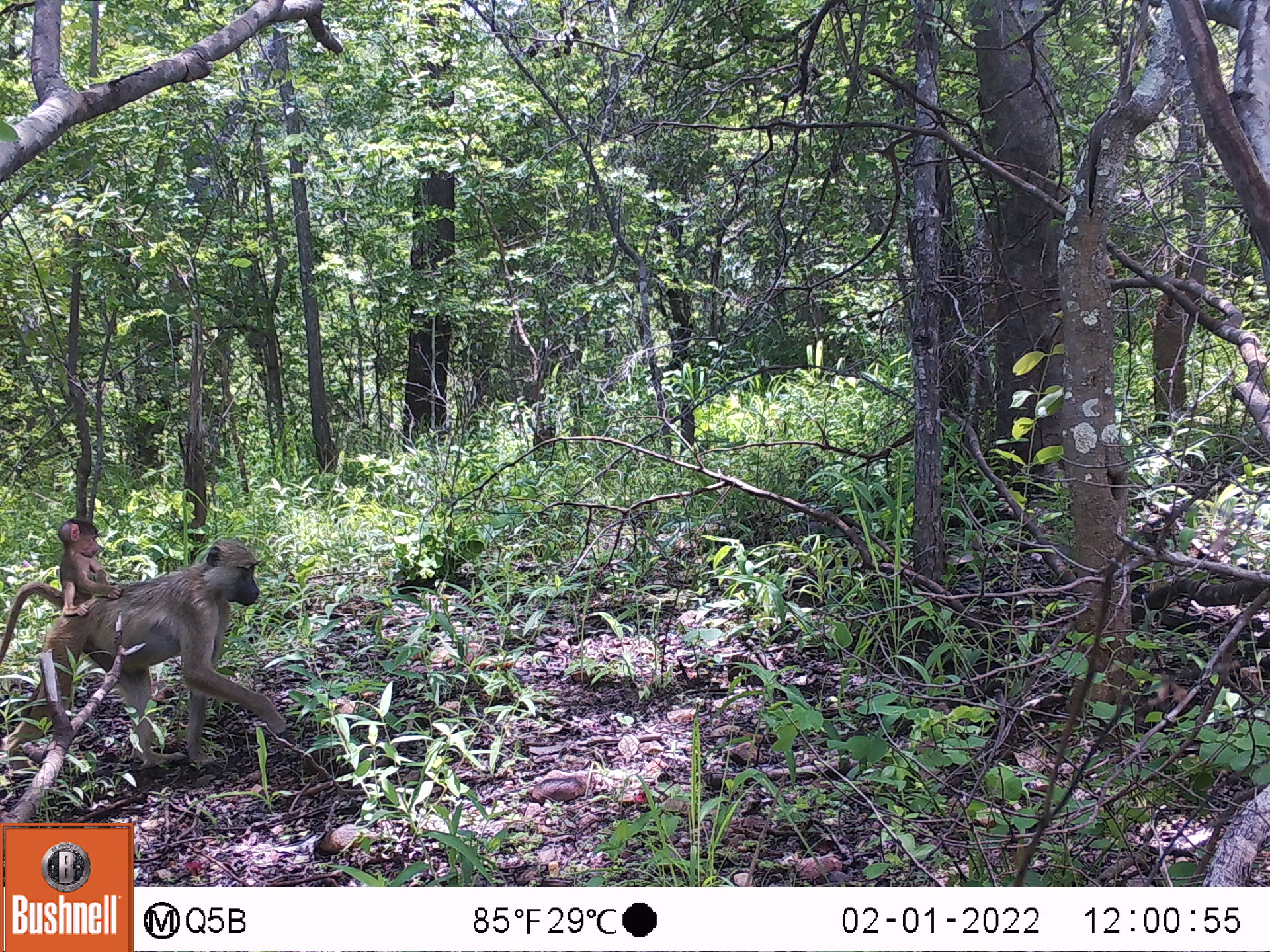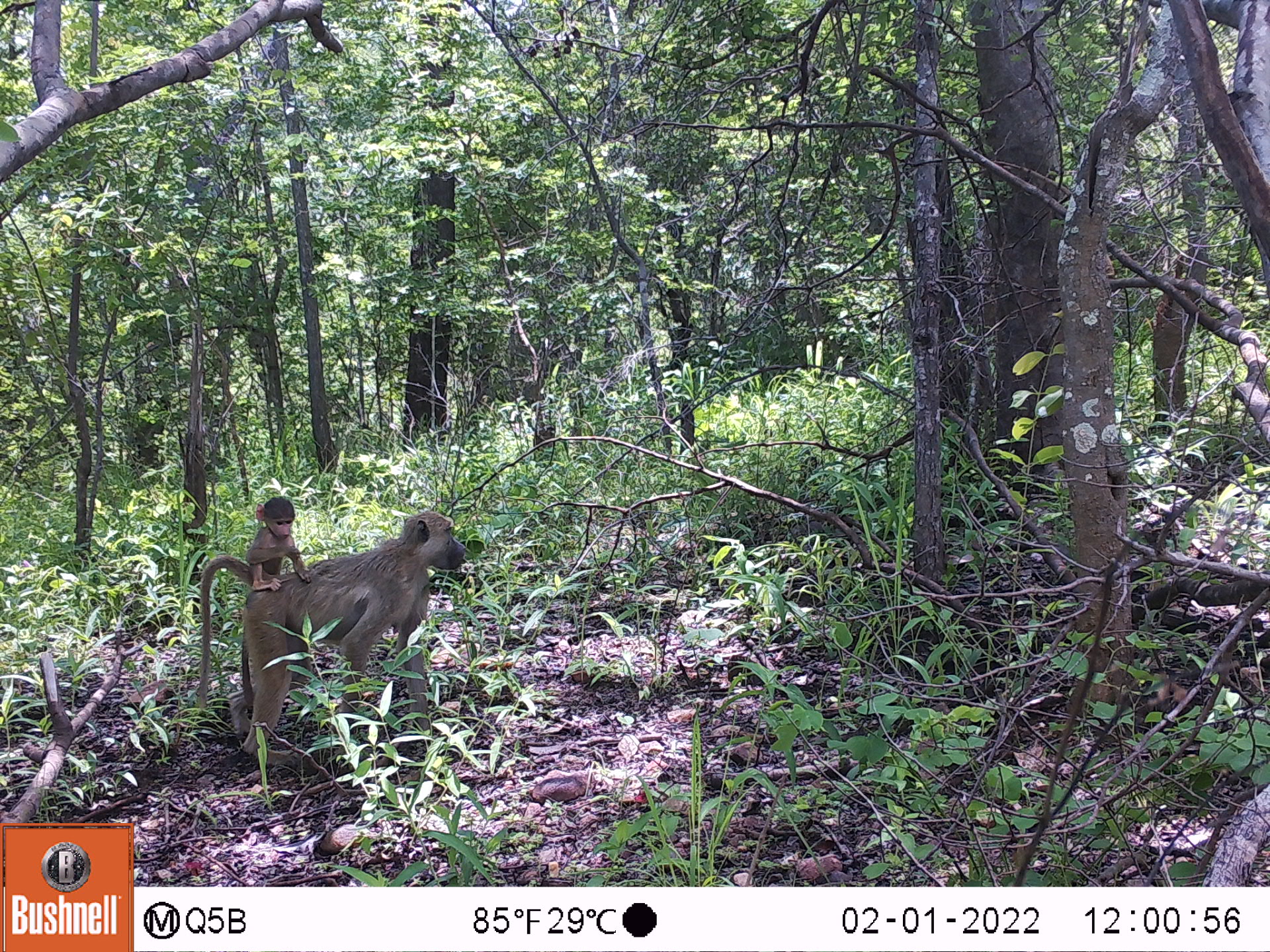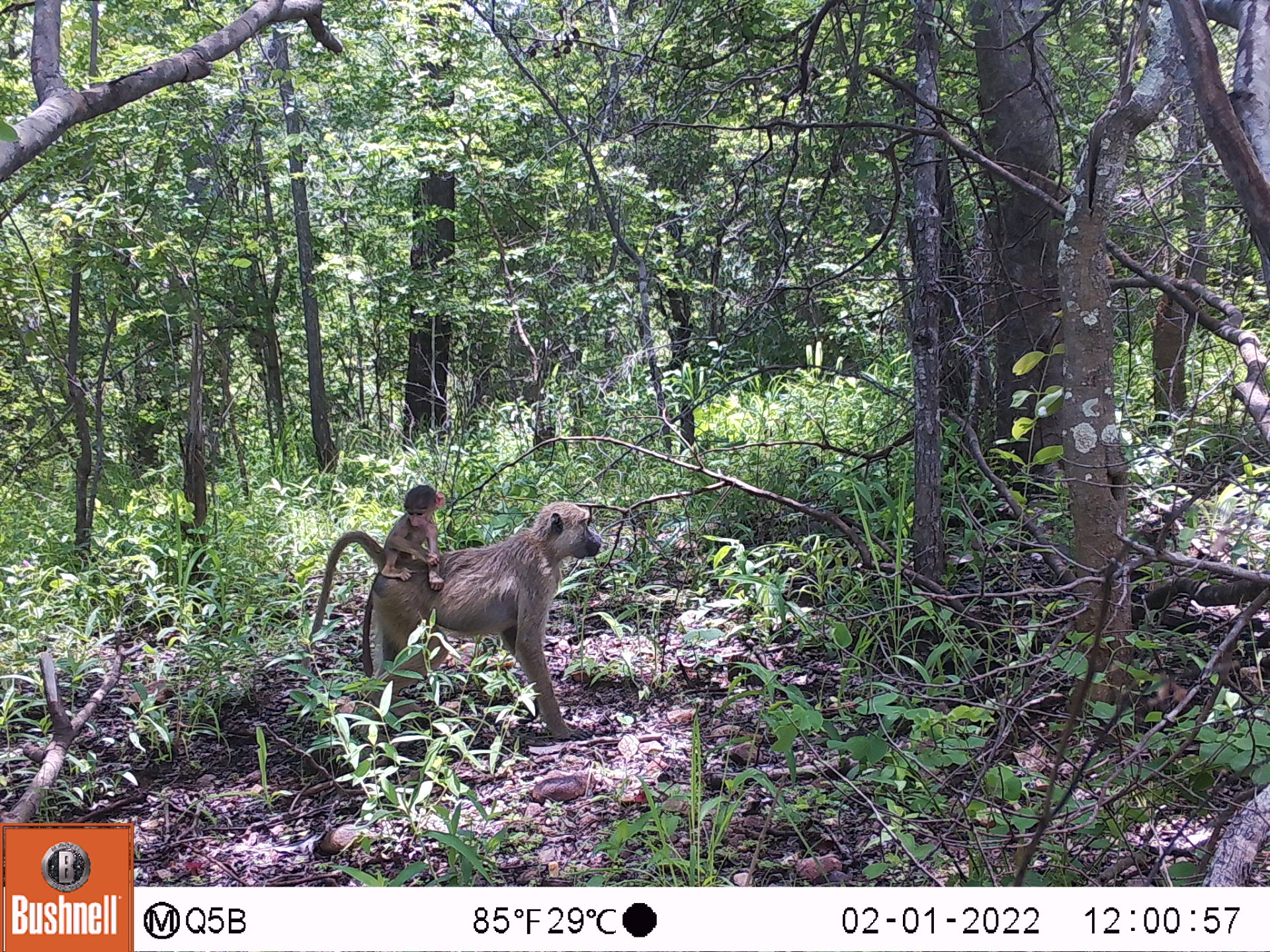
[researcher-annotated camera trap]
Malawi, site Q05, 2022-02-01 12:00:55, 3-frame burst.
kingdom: Animalia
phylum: Chordata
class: Mammalia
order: Primates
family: Cercopithecidae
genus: Papio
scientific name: Papio cynocephalus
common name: yellow baboon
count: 2